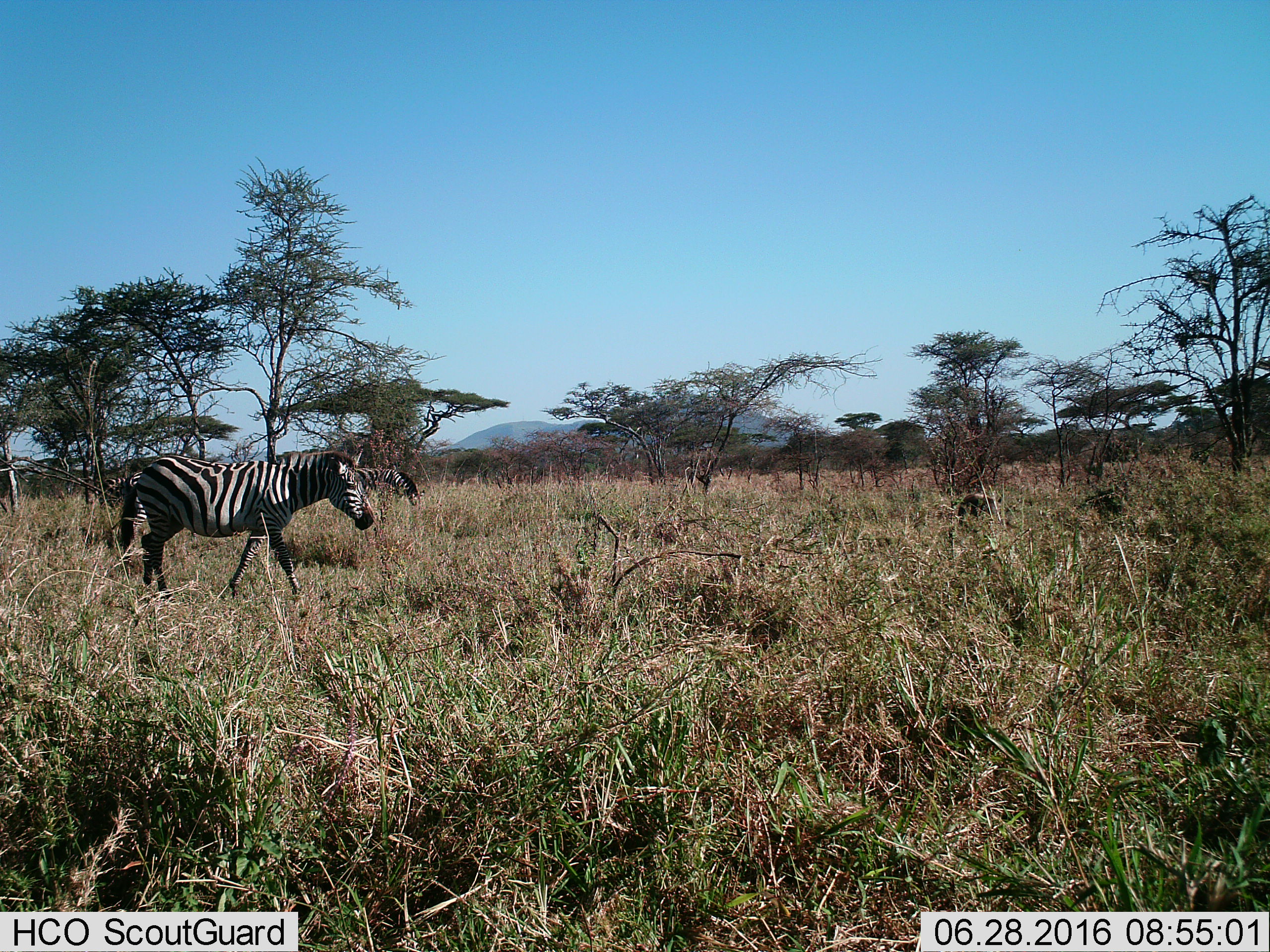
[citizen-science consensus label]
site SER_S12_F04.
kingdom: Animalia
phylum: Chordata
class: Mammalia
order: Perissodactyla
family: Equidae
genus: Equus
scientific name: Equus quagga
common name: plains zebra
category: zebraplains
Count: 2.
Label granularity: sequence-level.